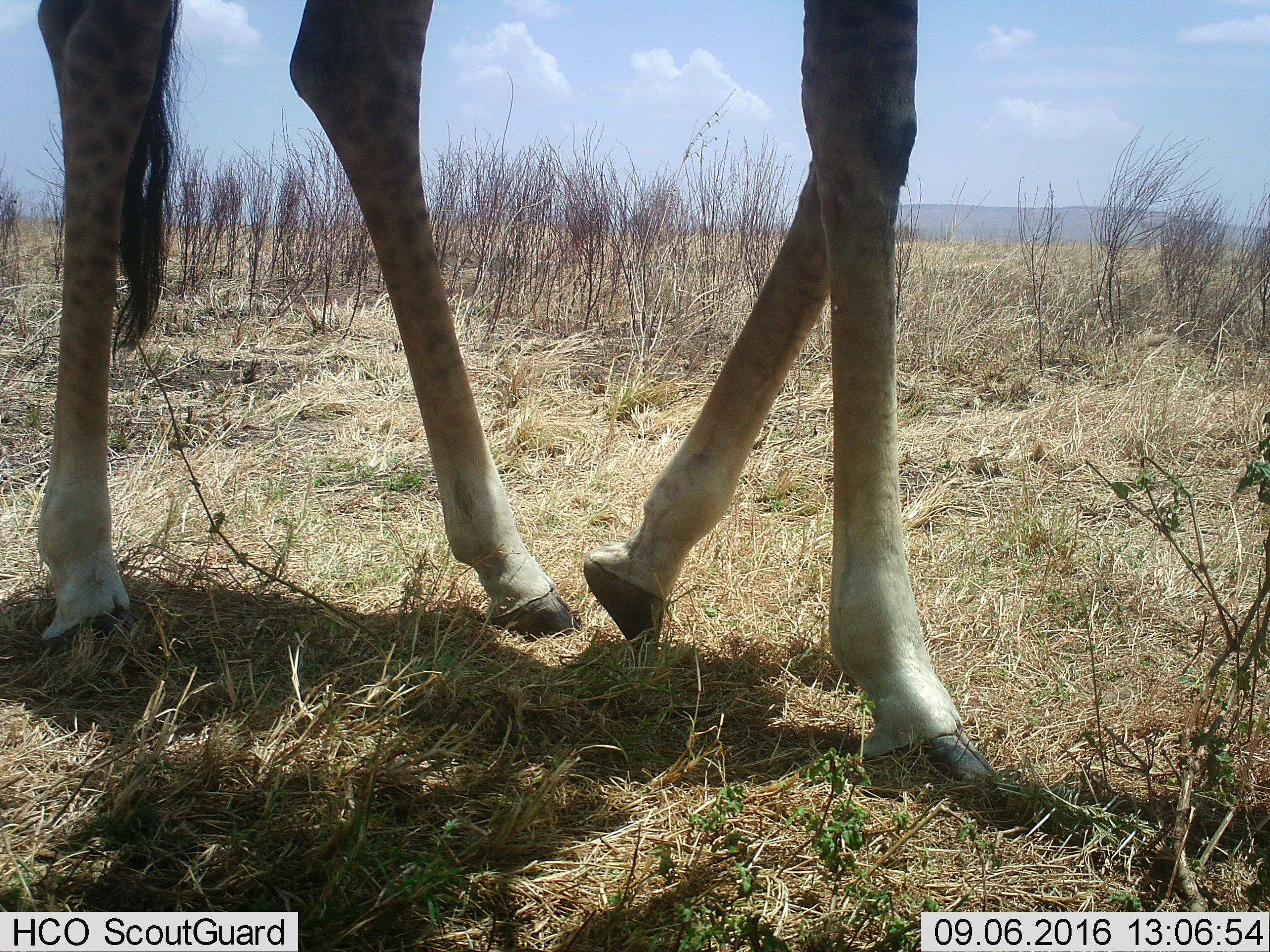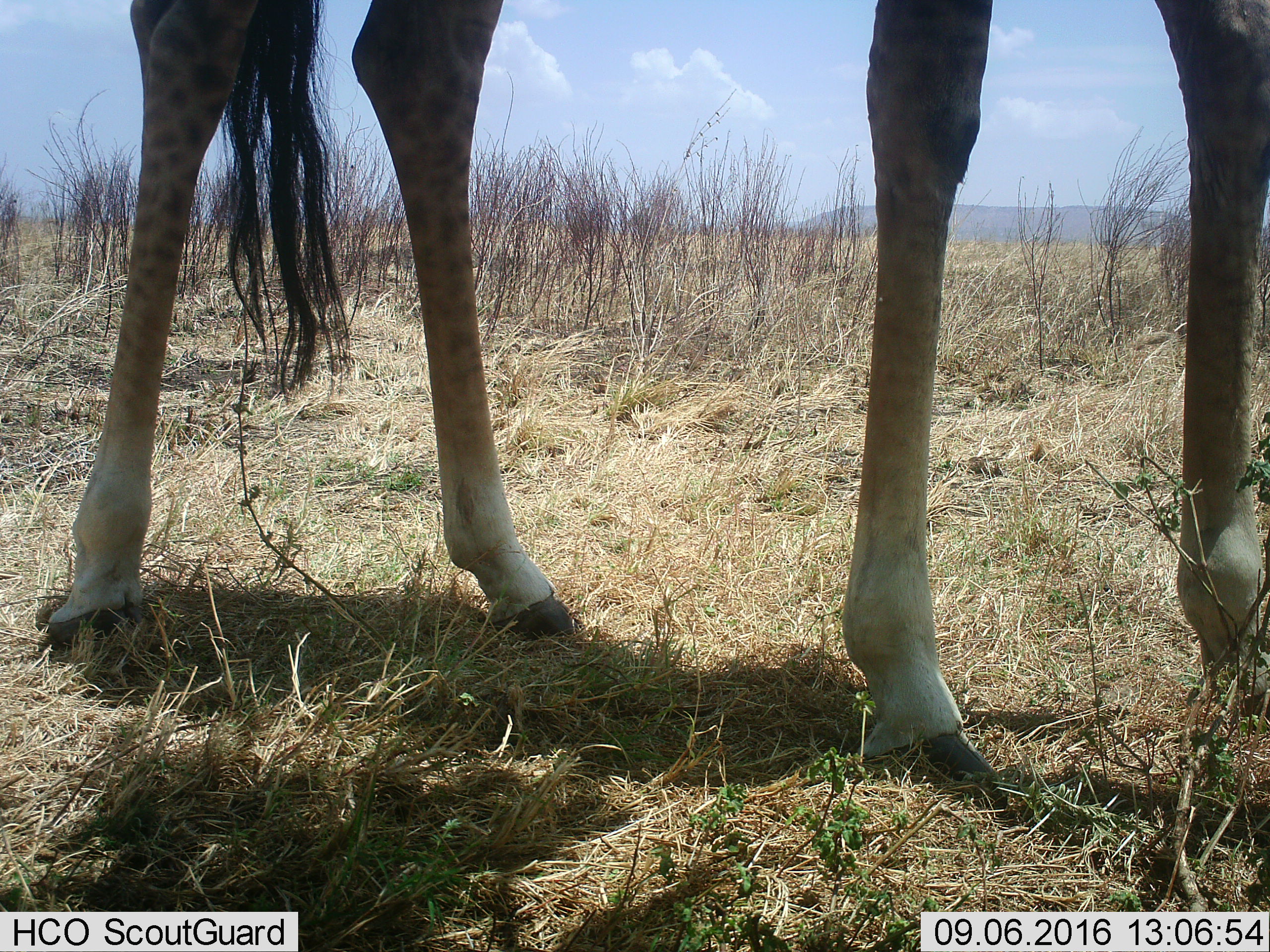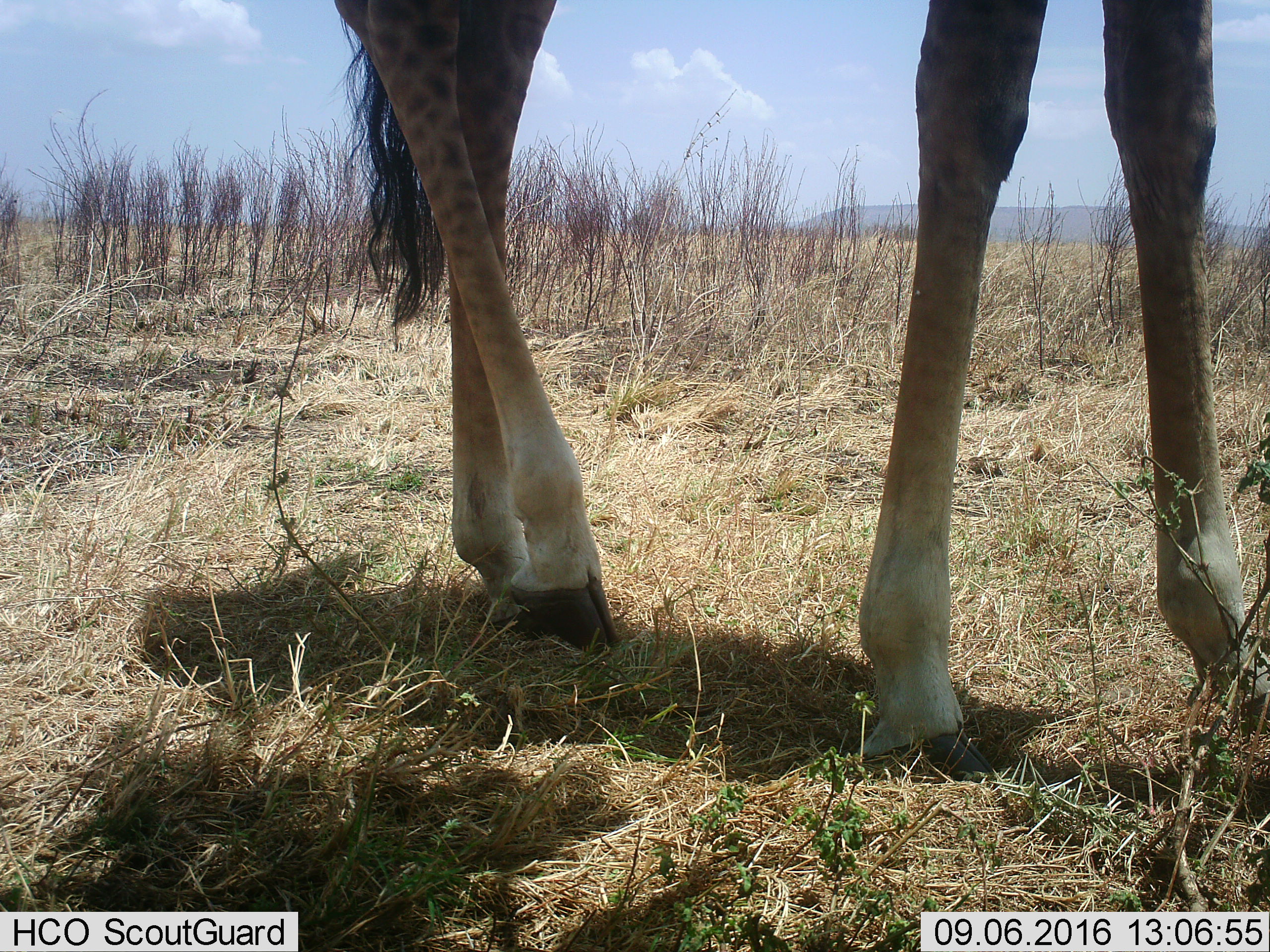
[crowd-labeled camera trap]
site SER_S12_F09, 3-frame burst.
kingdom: Animalia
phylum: Chordata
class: Mammalia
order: Artiodactyla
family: Giraffidae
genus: Giraffa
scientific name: Giraffa camelopardalis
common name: giraffe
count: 1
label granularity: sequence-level